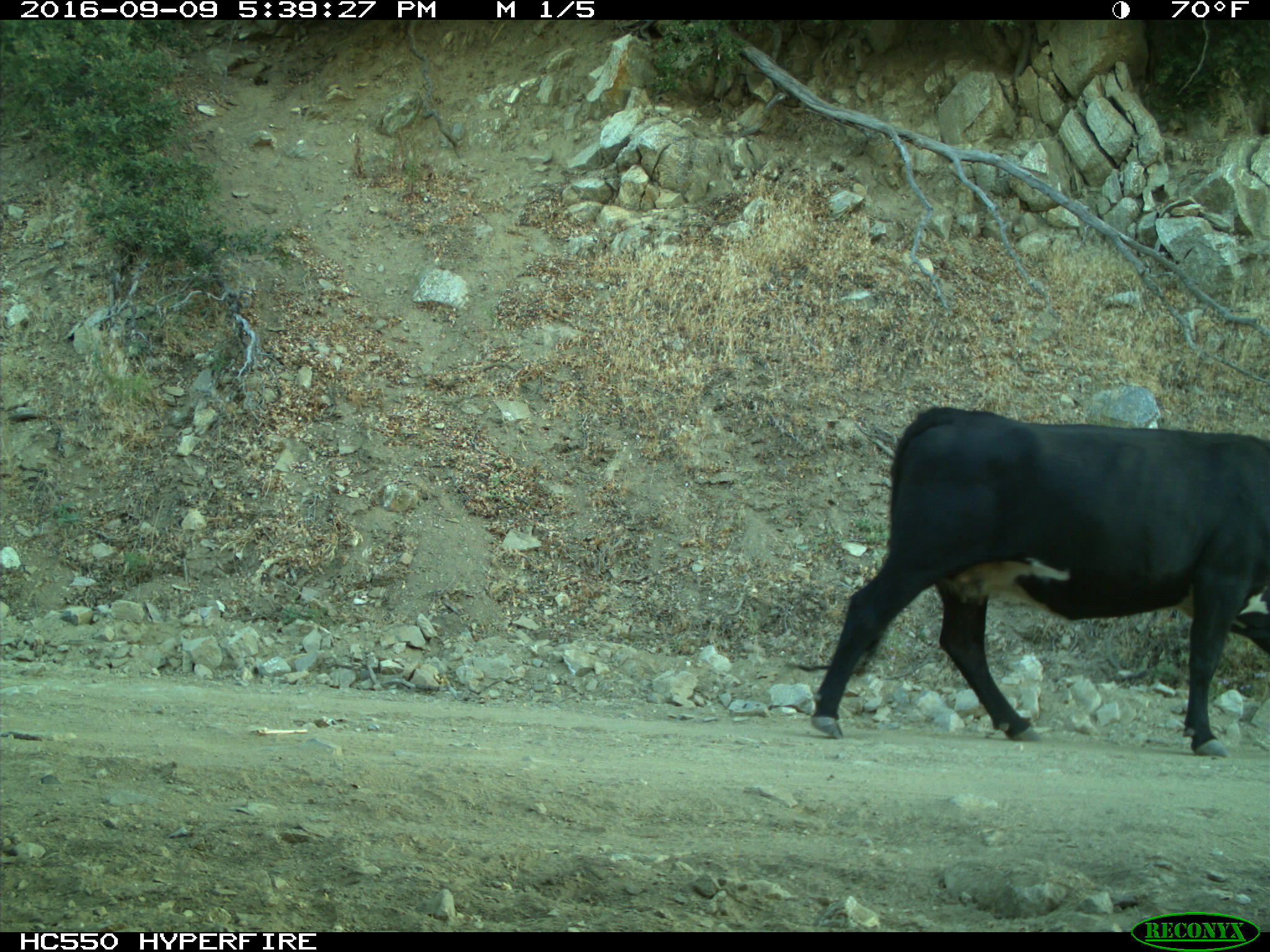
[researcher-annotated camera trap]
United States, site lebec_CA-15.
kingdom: Animalia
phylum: Chordata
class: Mammalia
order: Artiodactyla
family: Bovidae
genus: Bos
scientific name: Bos taurus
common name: domestic cow